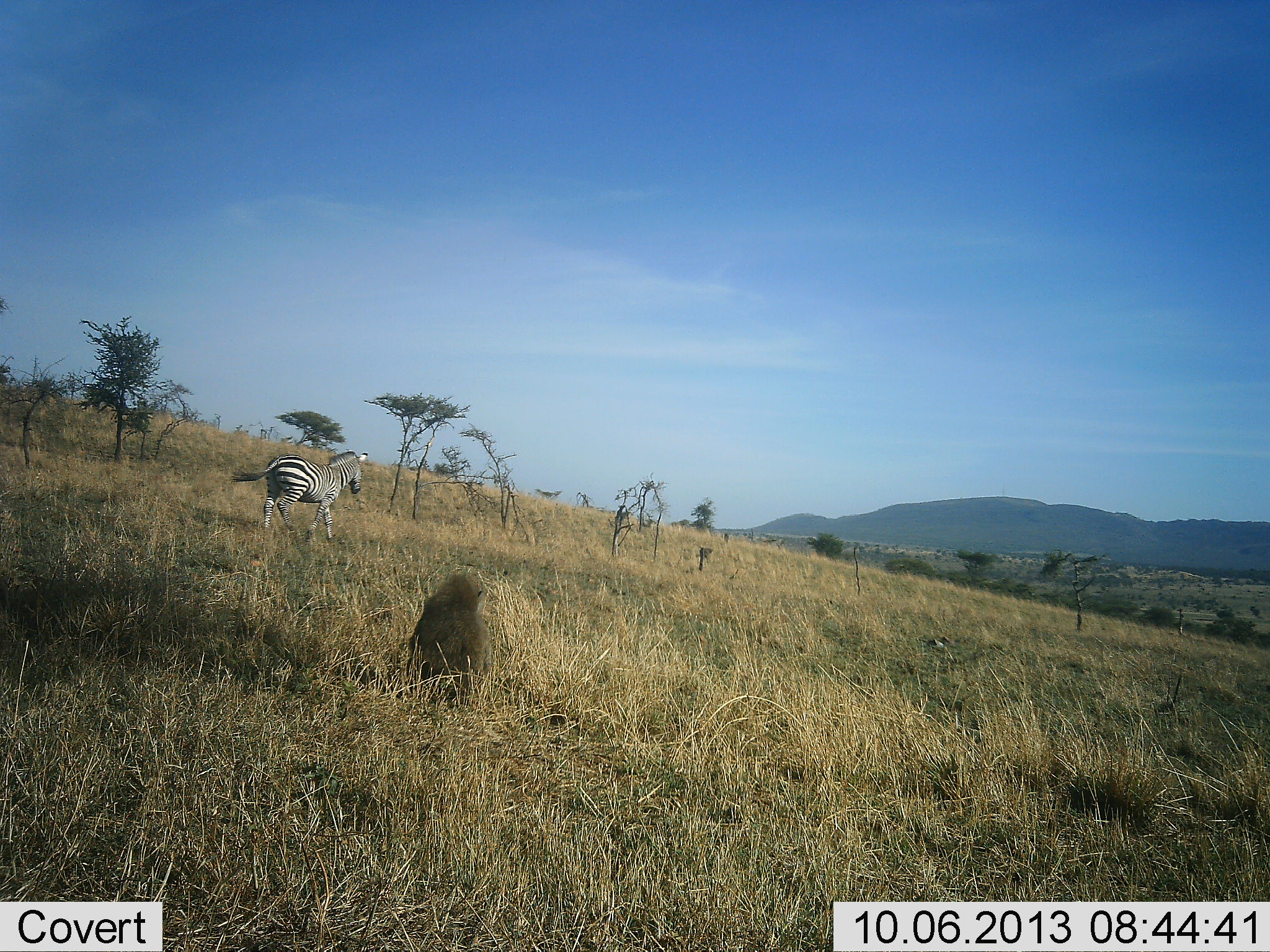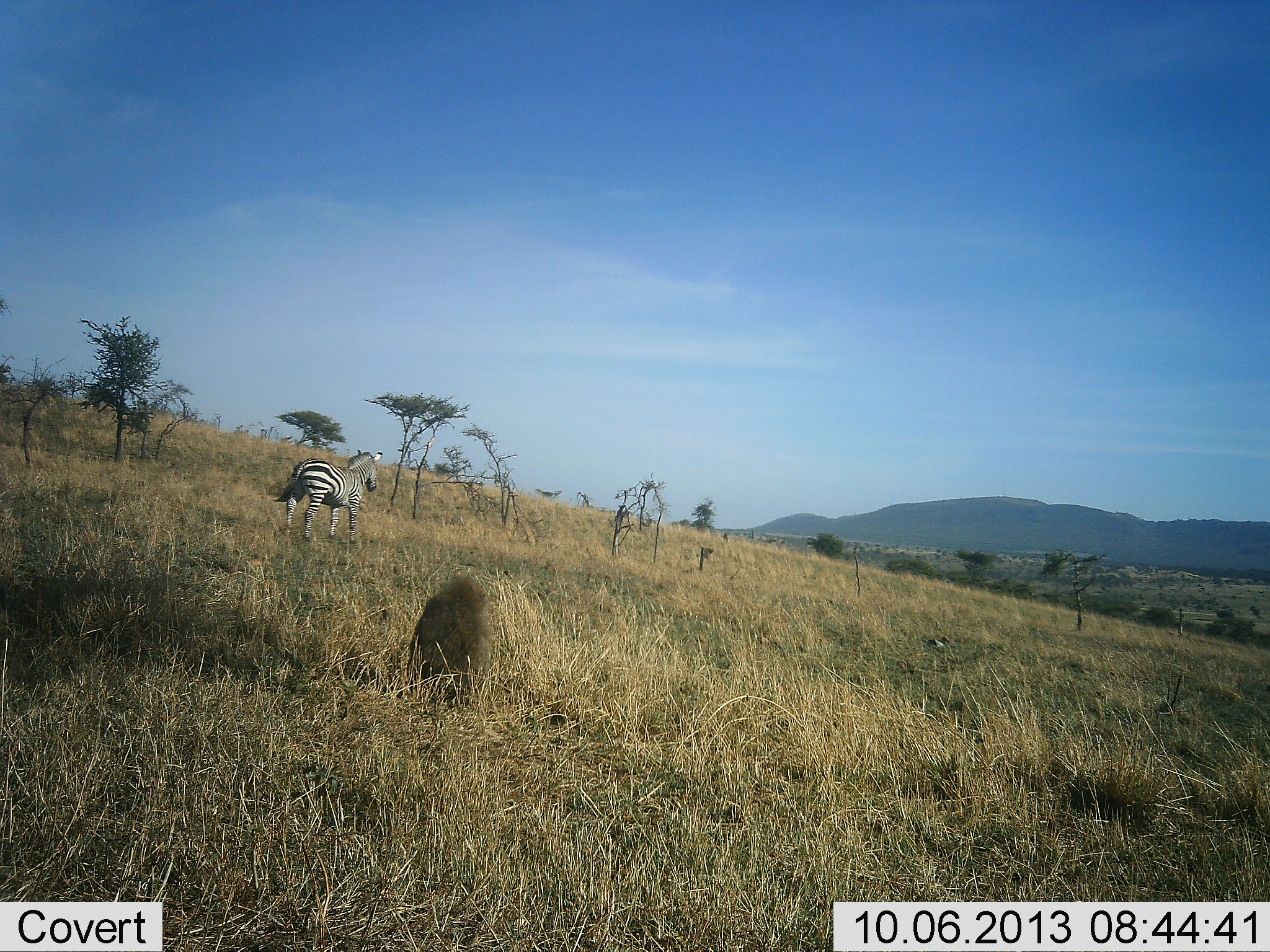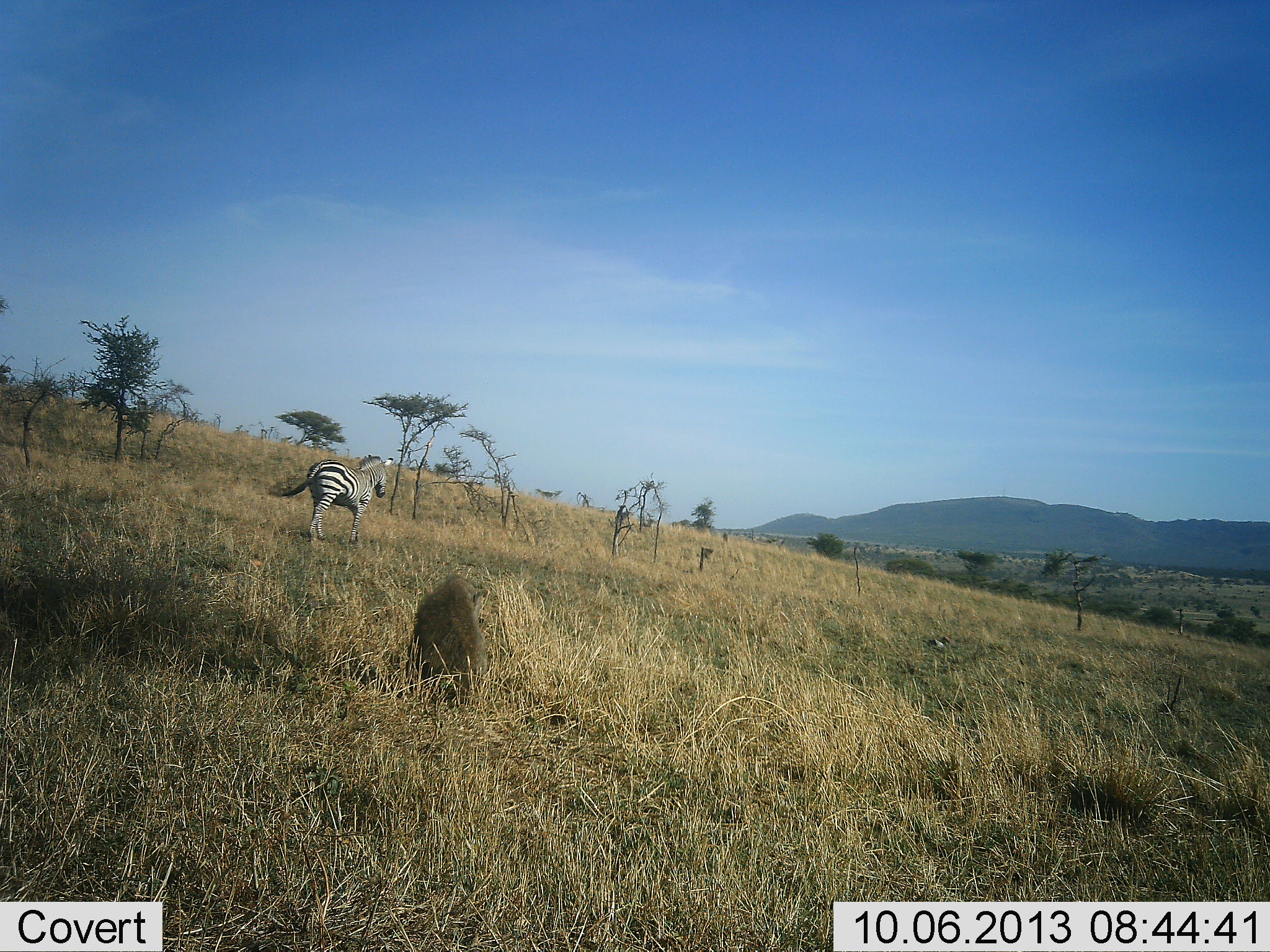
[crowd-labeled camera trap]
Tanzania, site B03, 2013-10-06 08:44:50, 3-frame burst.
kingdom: Animalia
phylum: Chordata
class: Mammalia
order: Perissodactyla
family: Equidae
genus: Equus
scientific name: Equus quagga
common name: plains zebra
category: zebra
Zebra (plains zebra) (Equus quagga), count 1. Behavior (volunteer vote fractions): standing 10%, resting 0%, moving 90%, interacting 0%. Young present (vote fraction): 0%. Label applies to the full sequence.